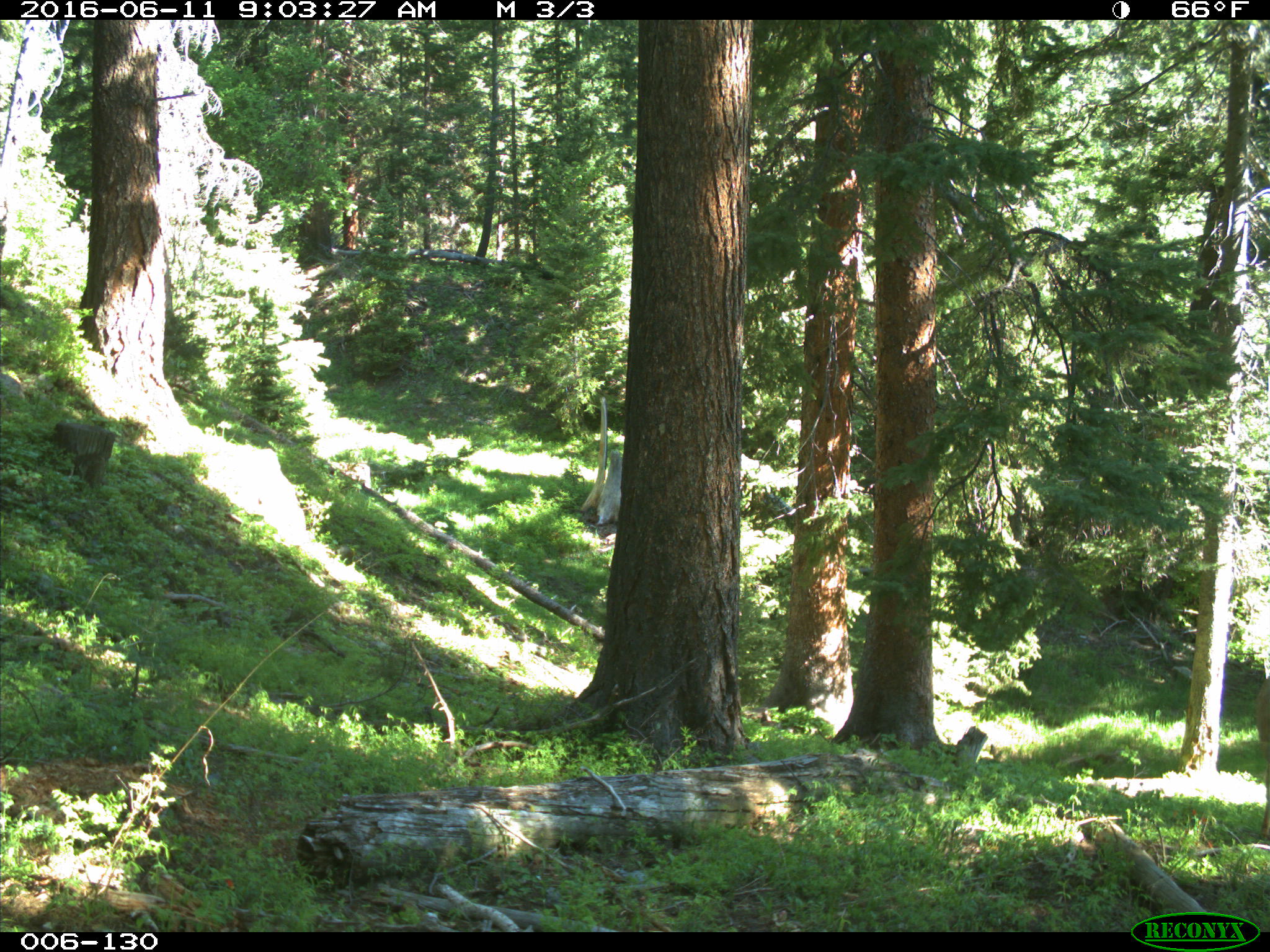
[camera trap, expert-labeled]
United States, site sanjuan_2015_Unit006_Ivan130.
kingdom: Animalia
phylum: Chordata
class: Mammalia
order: Artiodactyla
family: Cervidae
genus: Odocoileus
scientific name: Odocoileus hemionus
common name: mule deer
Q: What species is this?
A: Odocoileus hemionus (mule deer).